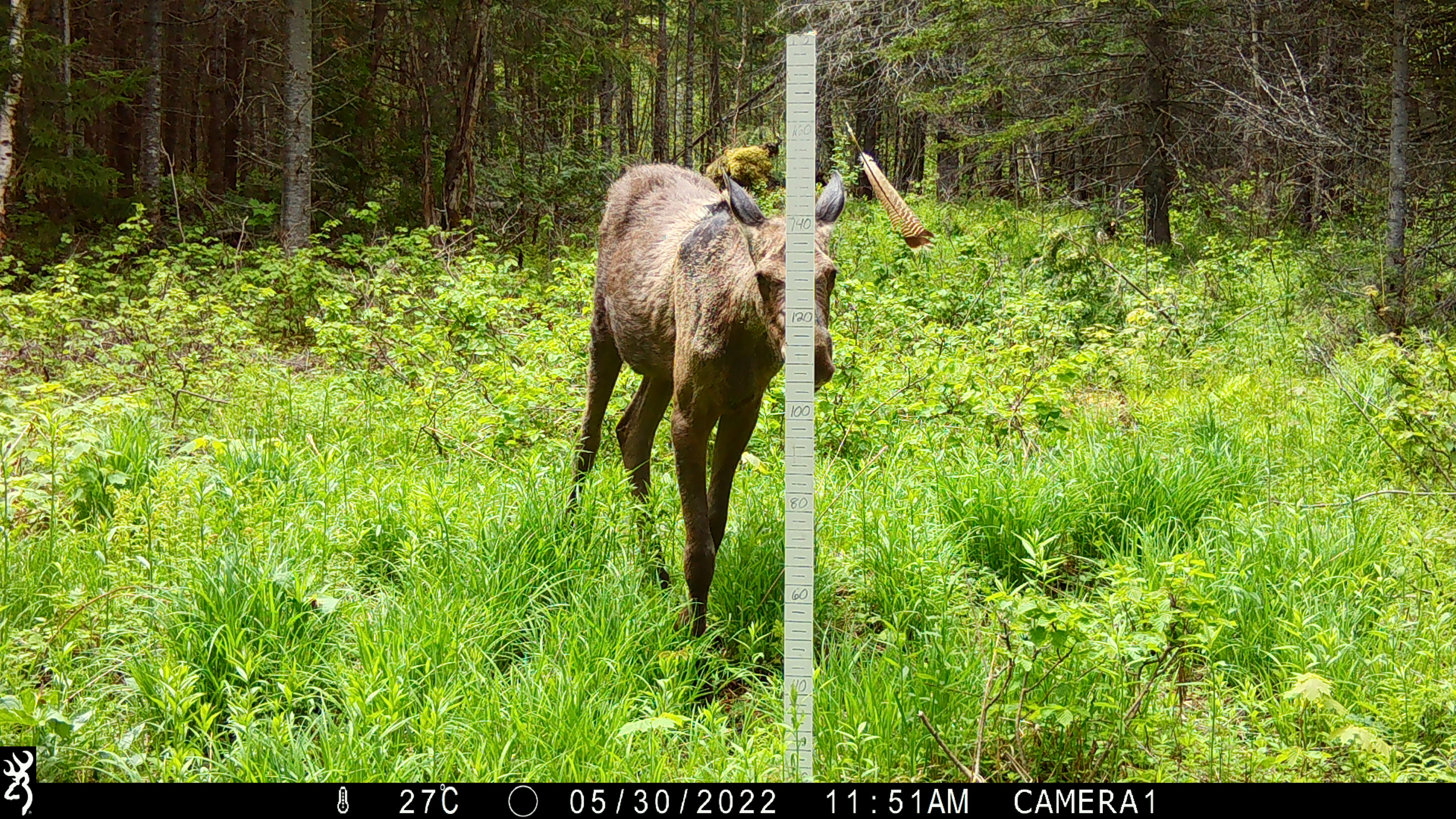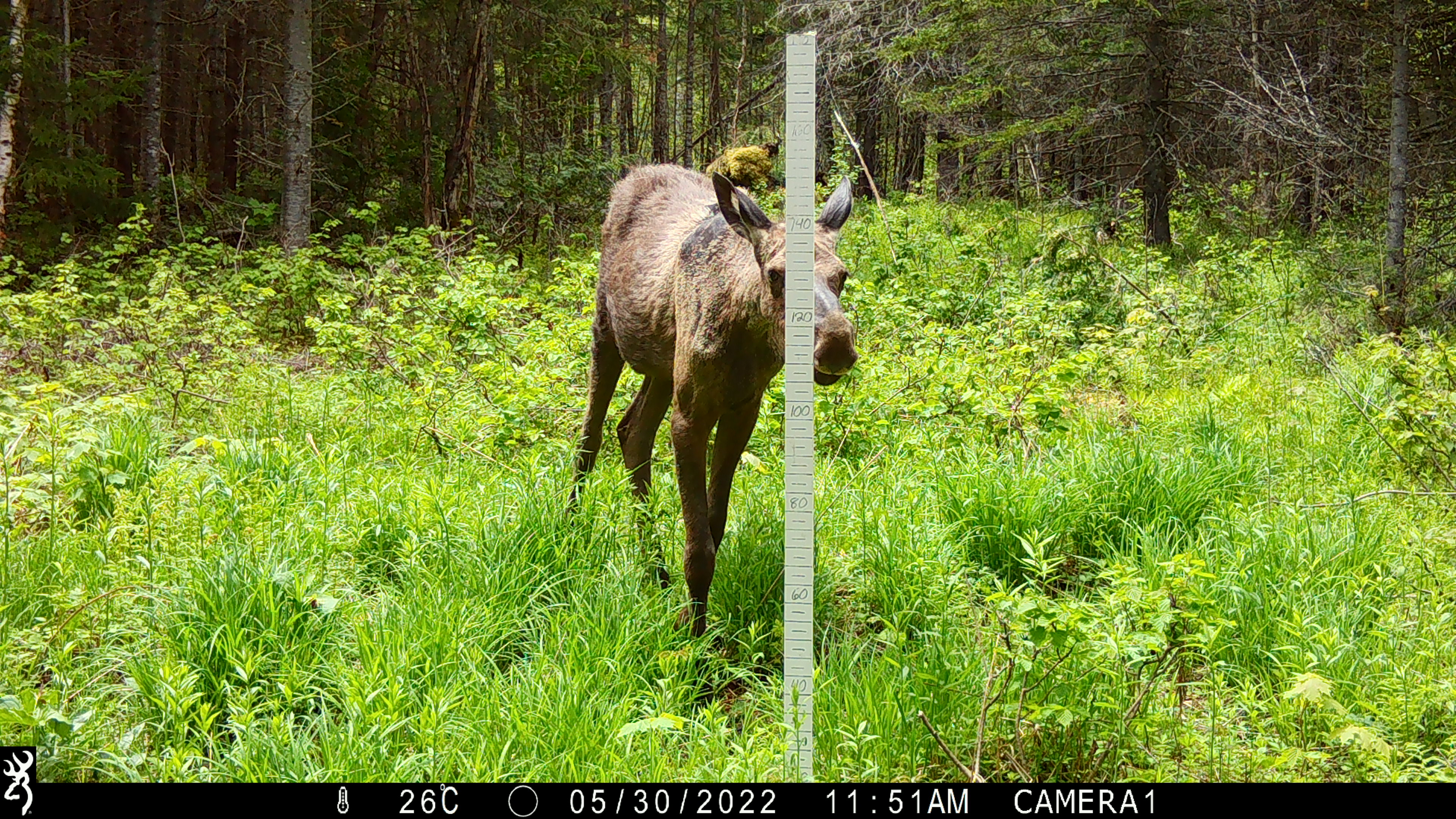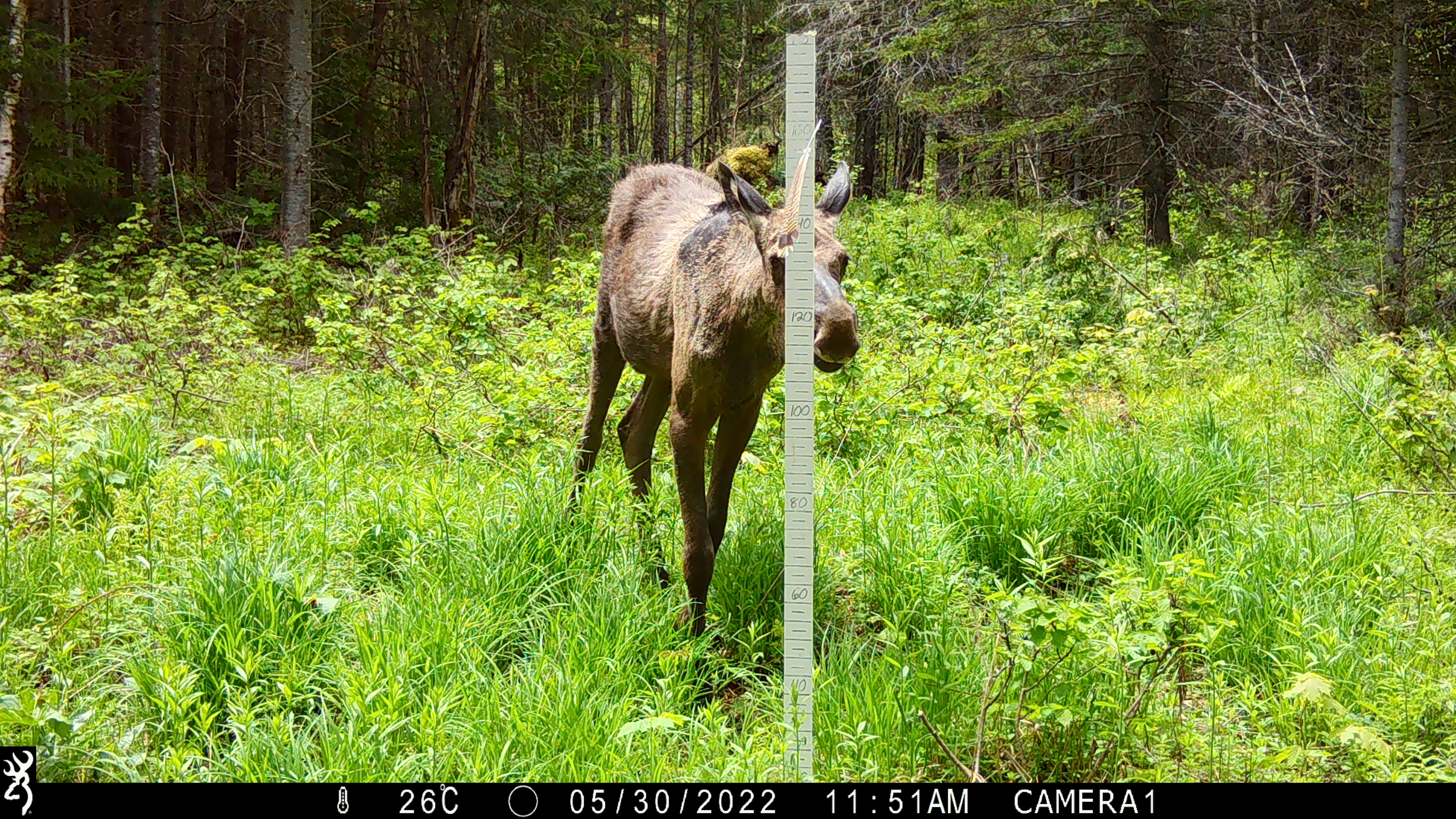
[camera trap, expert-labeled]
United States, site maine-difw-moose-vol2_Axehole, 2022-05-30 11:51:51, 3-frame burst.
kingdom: Animalia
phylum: Chordata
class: Mammalia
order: Artiodactyla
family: Cervidae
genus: Alces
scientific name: Alces alces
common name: moose